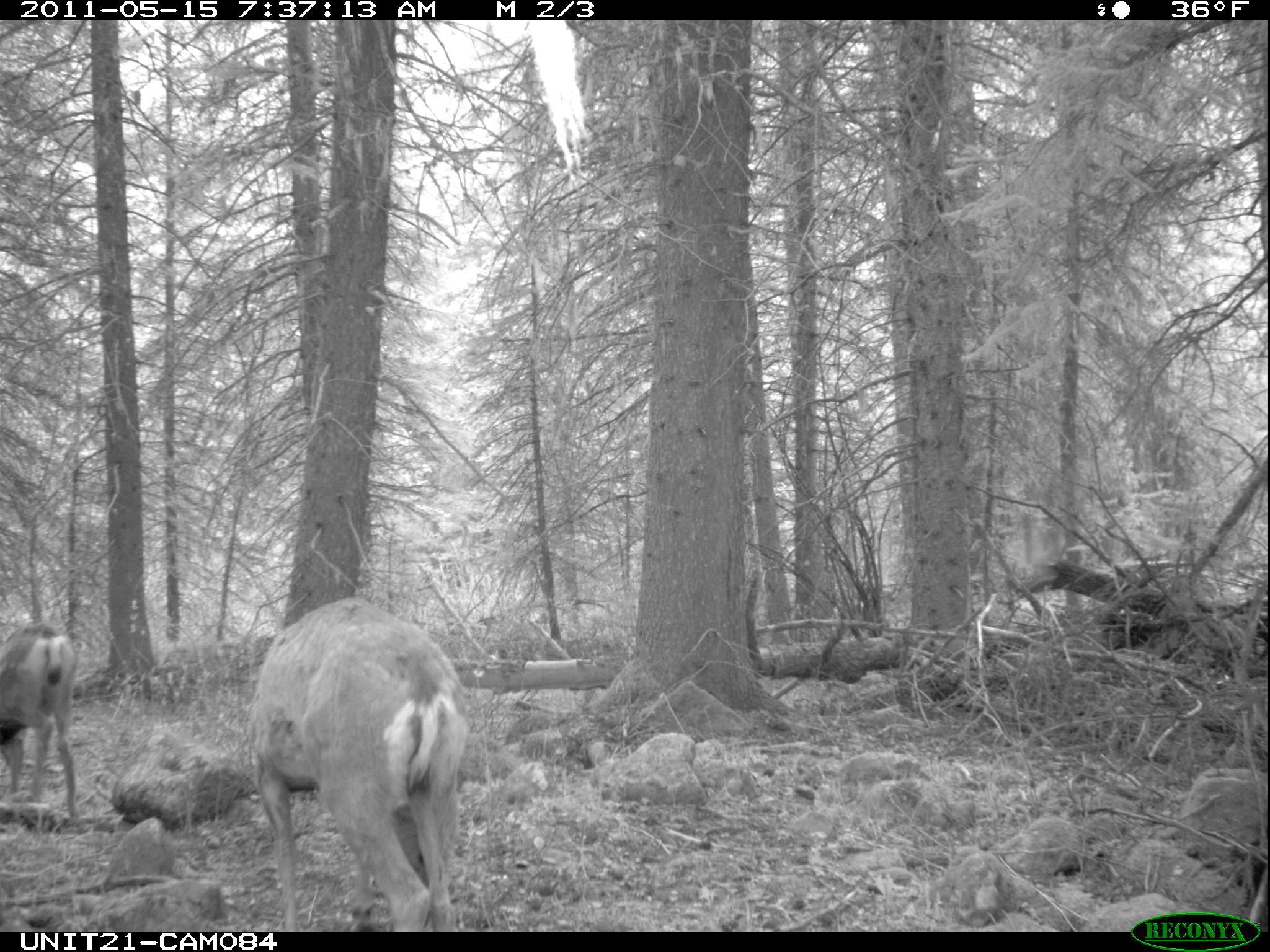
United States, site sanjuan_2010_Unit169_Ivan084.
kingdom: Animalia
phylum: Chordata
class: Mammalia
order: Artiodactyla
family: Cervidae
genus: Odocoileus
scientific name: Odocoileus hemionus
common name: mule deer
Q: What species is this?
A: Odocoileus hemionus (mule deer).